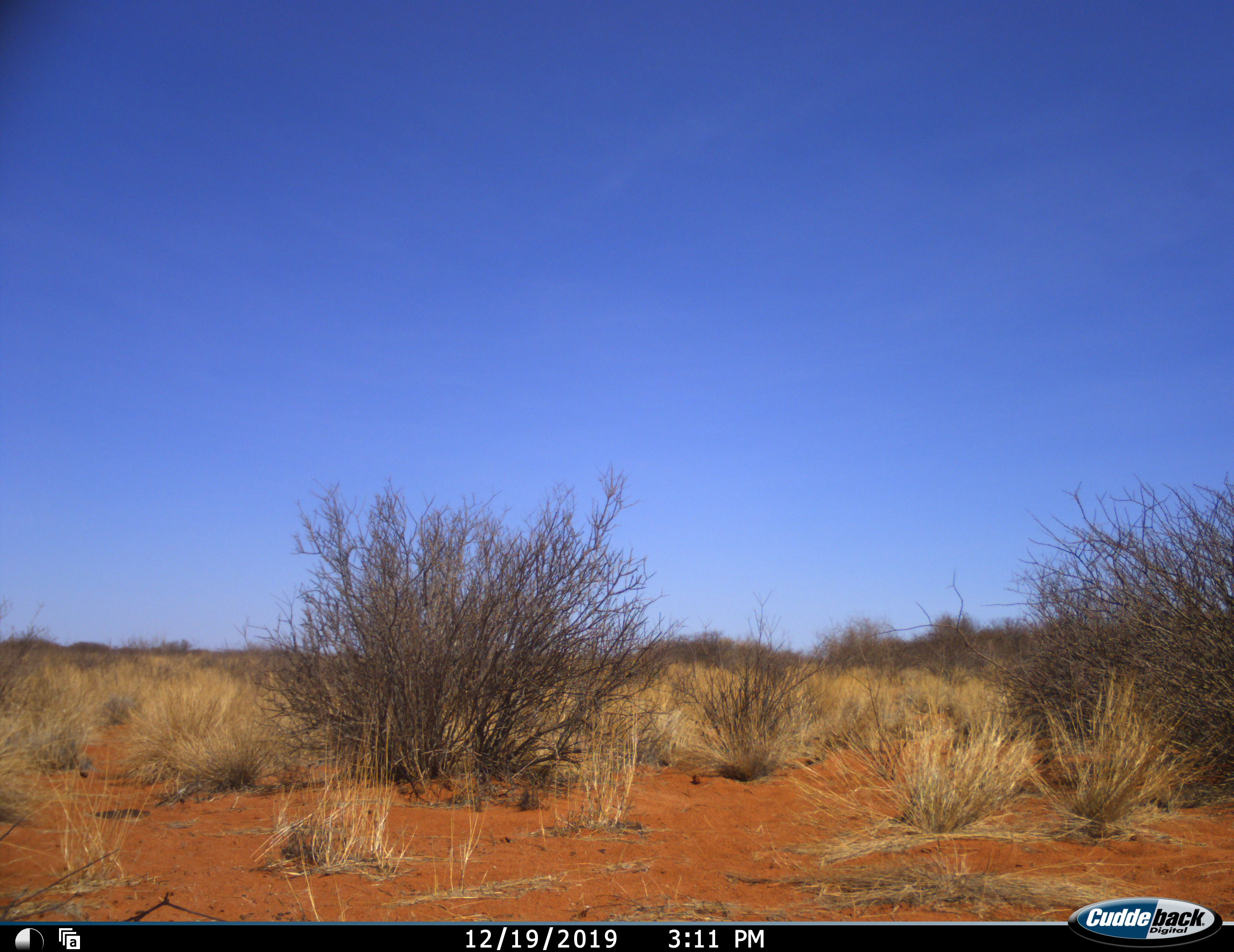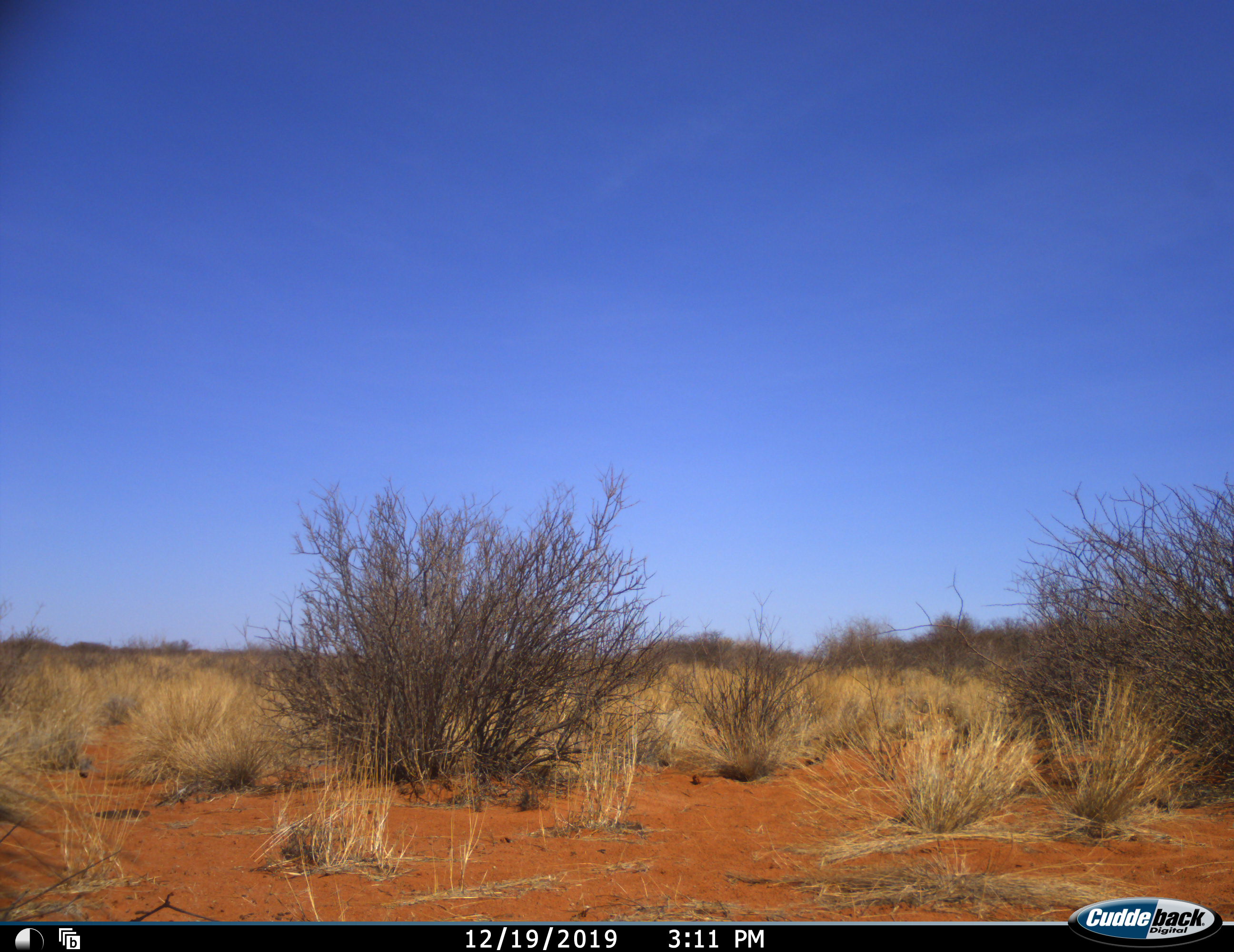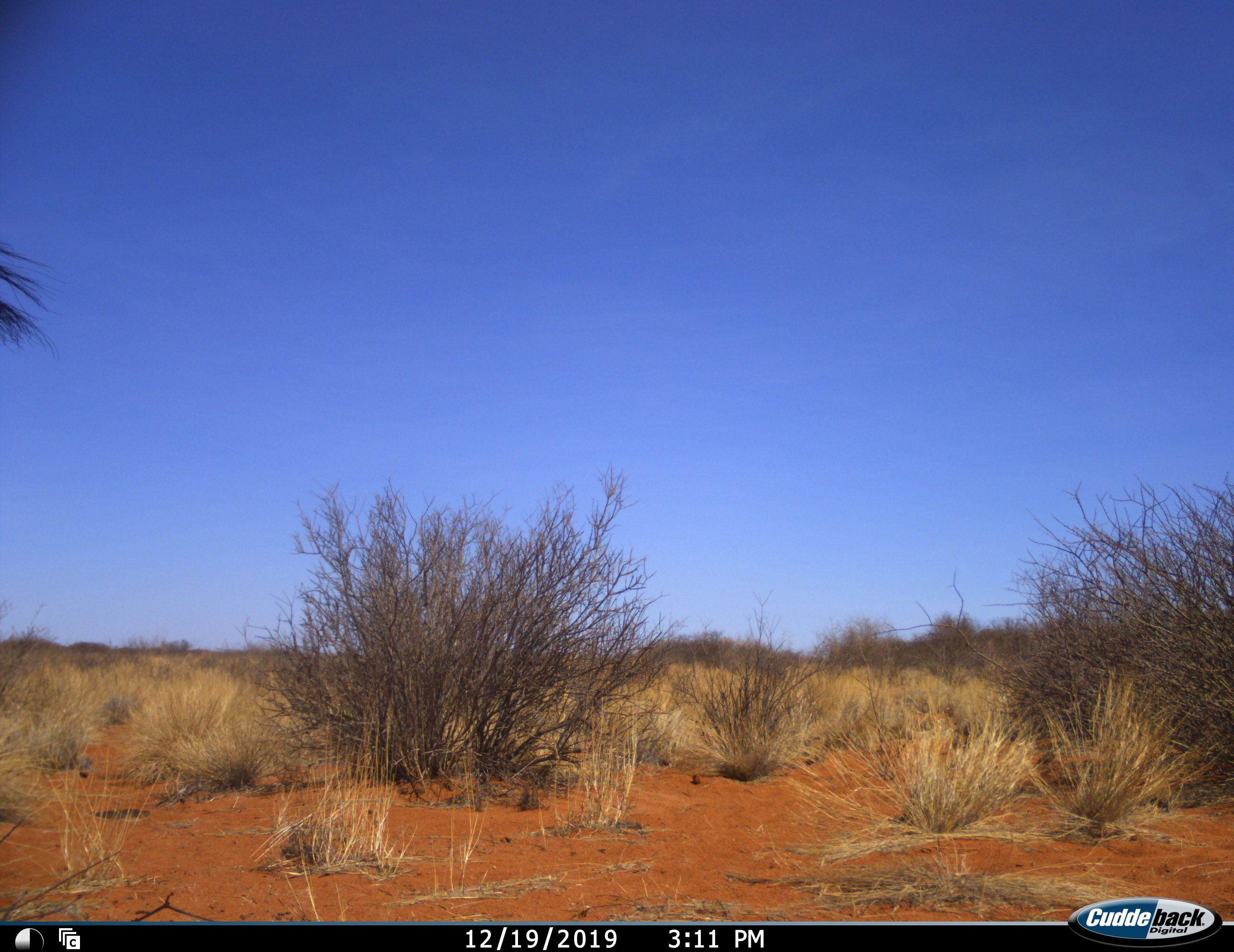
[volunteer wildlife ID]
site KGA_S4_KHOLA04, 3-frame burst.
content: unidentified animal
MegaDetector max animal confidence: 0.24